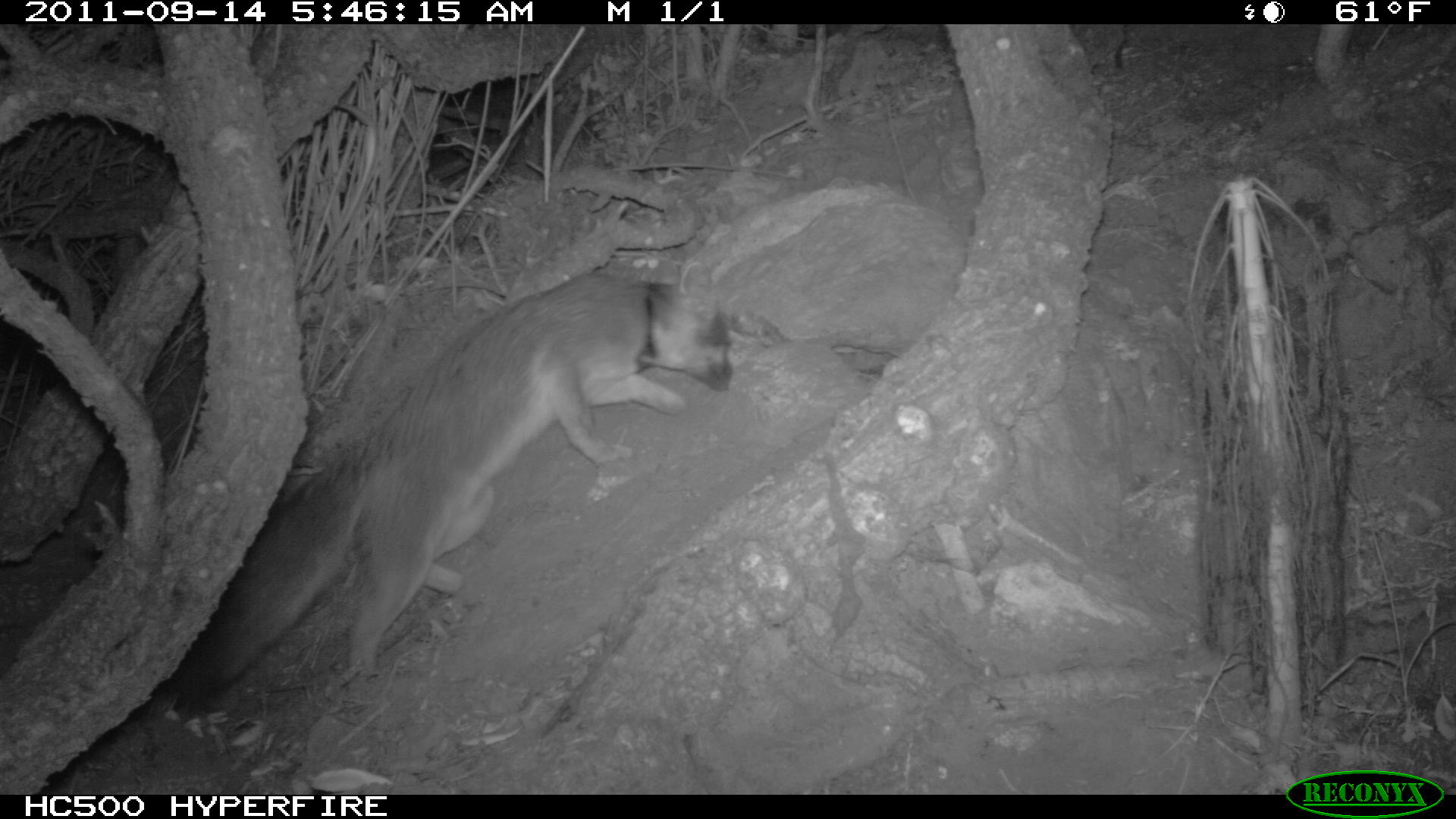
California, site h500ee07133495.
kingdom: Animalia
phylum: Chordata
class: Mammalia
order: Carnivora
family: Canidae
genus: Urocyon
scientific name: Urocyon littoralis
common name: island fox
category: fox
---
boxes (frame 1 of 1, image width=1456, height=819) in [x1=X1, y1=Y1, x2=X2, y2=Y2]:
fox: [x1=172, y1=262, x2=733, y2=699]